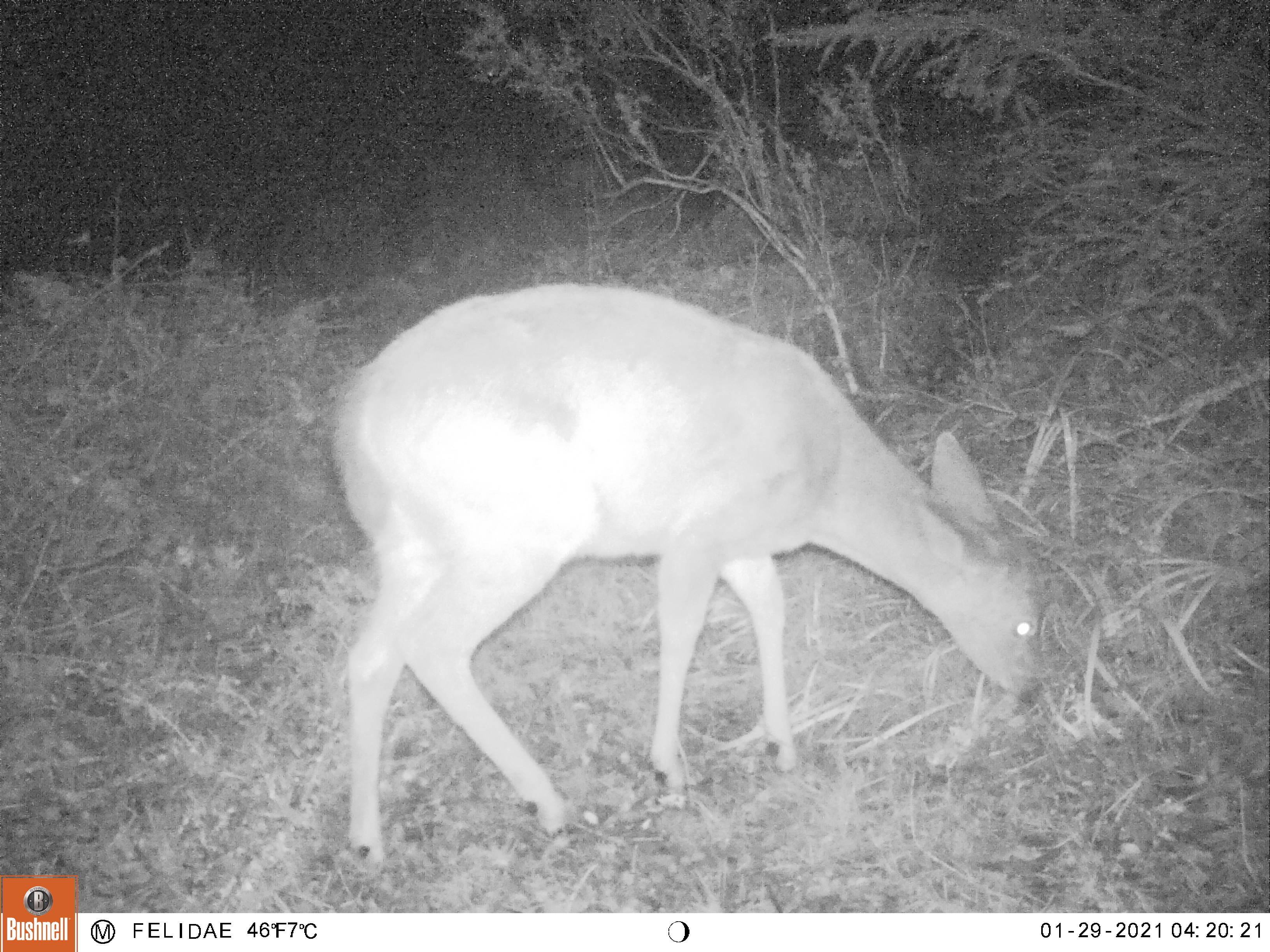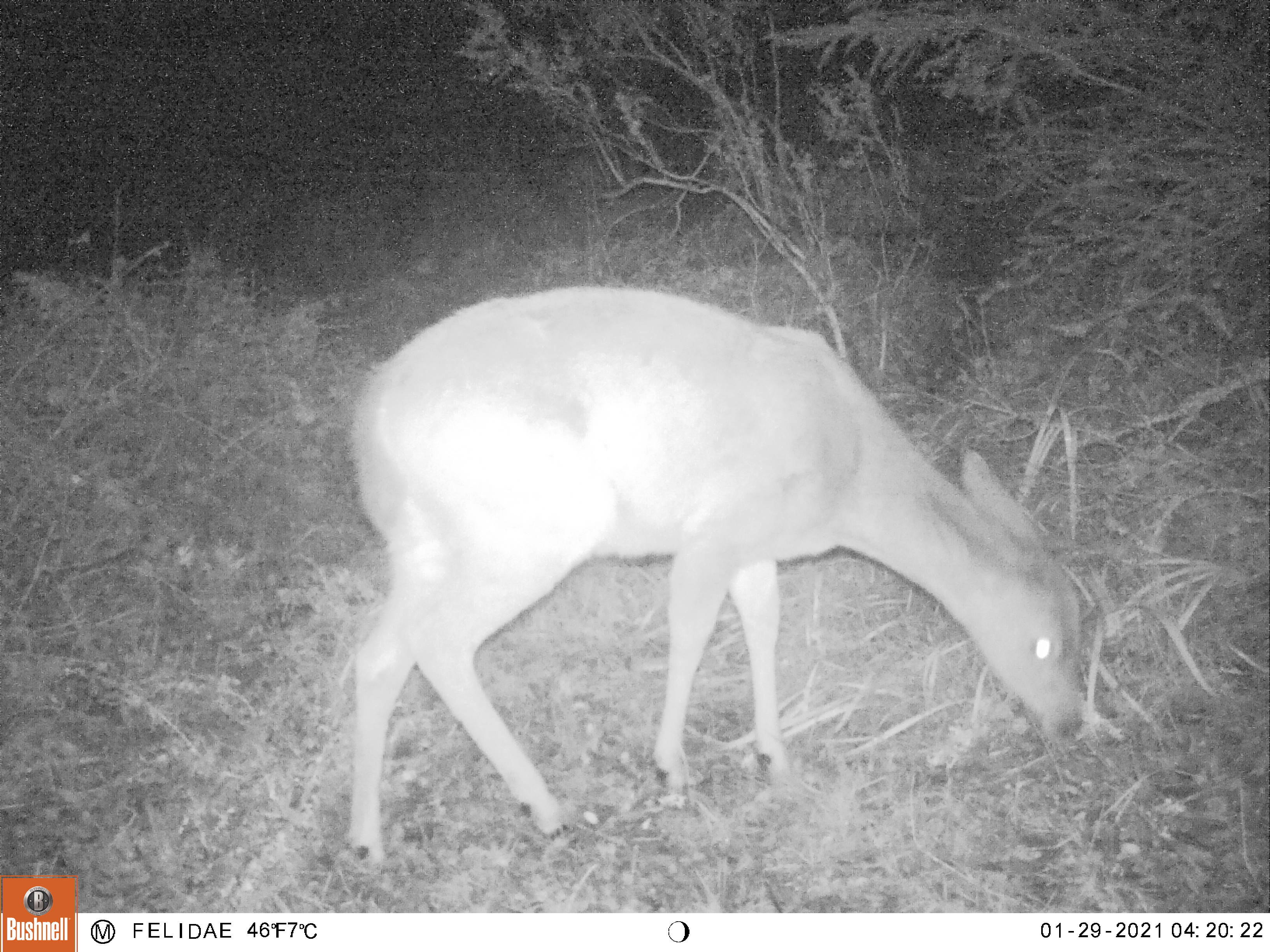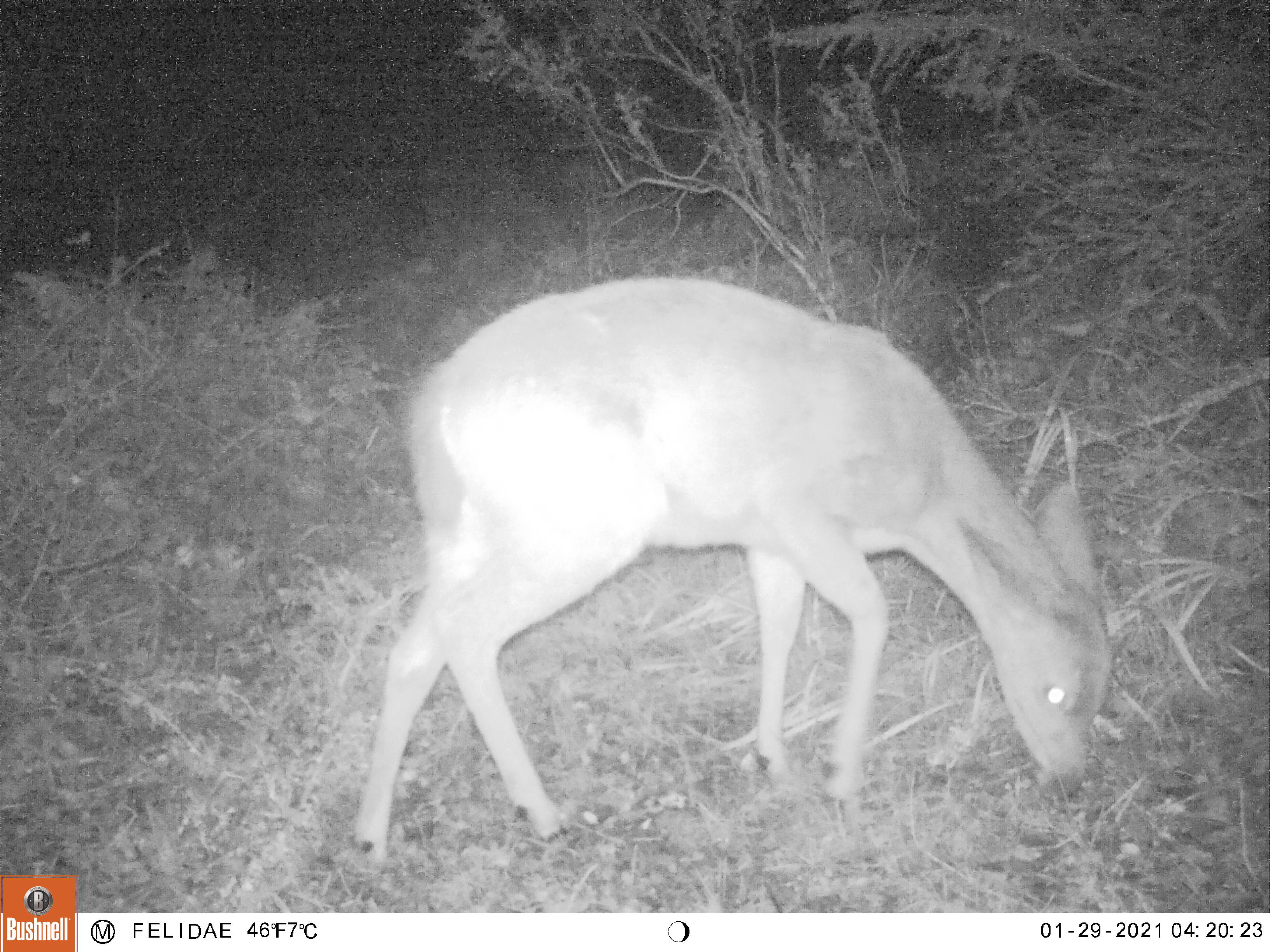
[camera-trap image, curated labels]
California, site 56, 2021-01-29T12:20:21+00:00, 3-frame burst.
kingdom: Animalia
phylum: Chordata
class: Mammalia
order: Artiodactyla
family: Cervidae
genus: Odocoileus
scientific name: Odocoileus hemionus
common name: mule deer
Mule deer (Odocoileus hemionus).